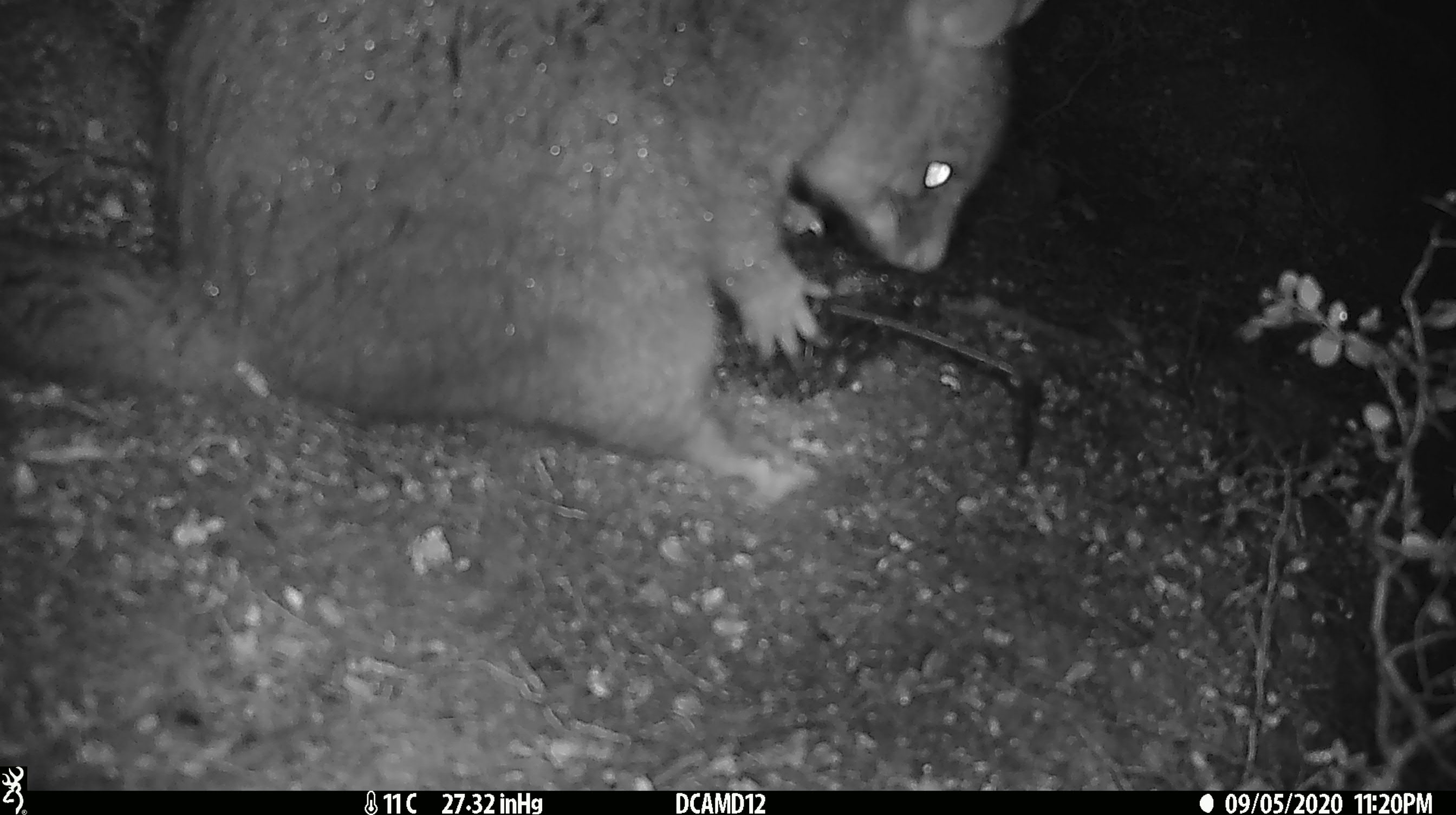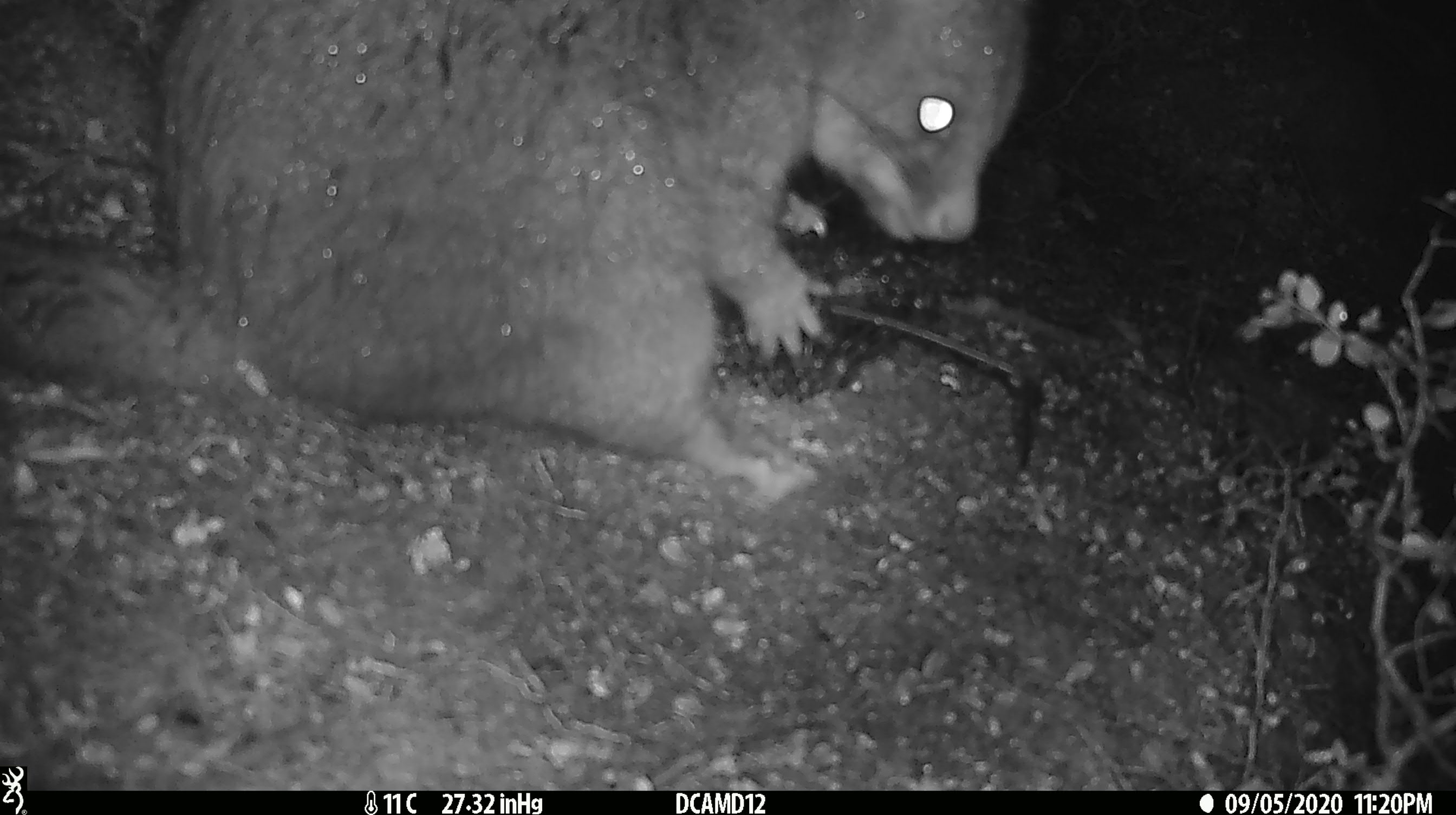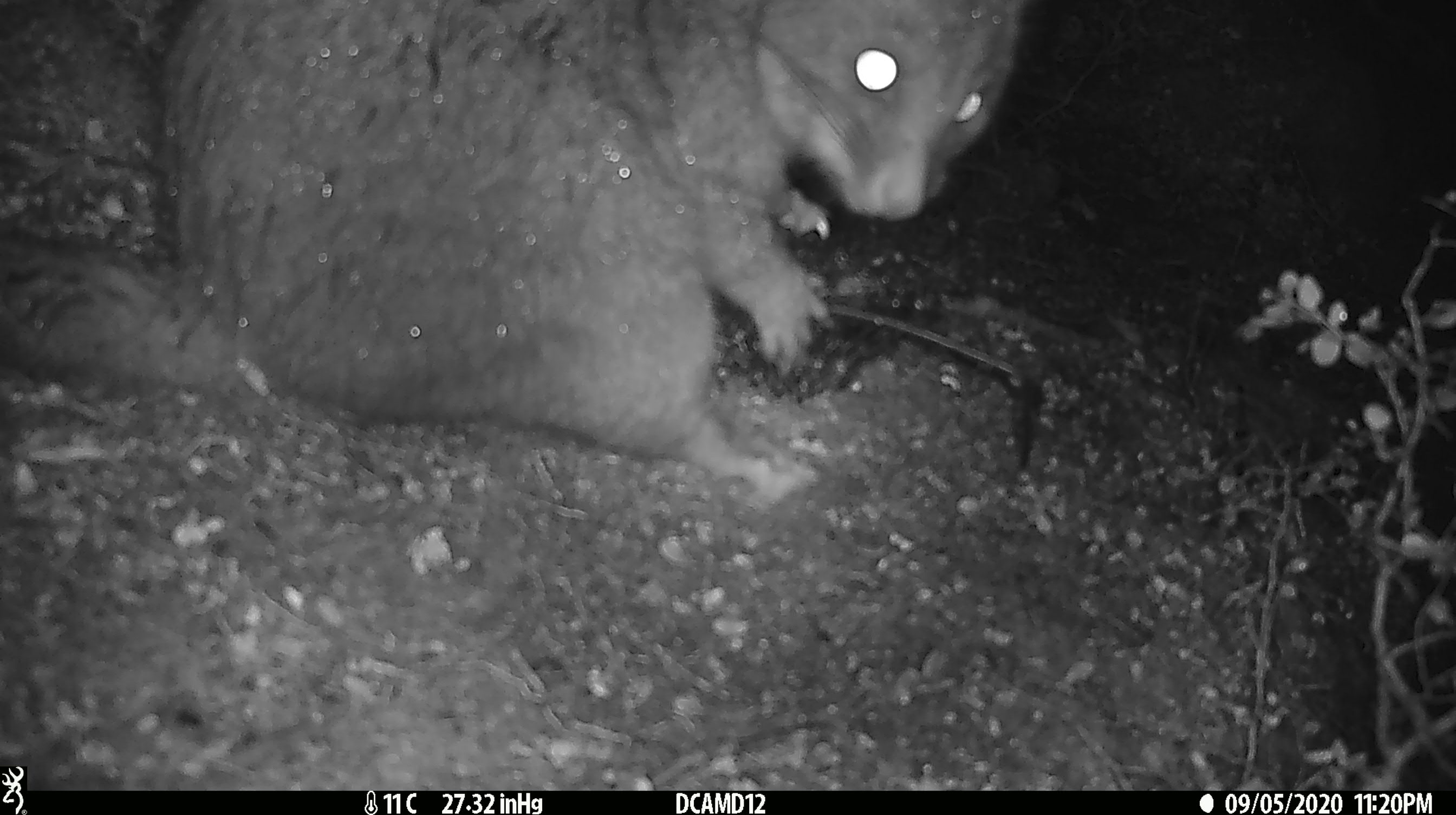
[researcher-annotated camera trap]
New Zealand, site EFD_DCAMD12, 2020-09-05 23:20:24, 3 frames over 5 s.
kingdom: Animalia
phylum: Chordata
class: Mammalia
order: Diprotodontia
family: Phalangeridae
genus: Trichosurus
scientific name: Trichosurus vulpecula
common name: common brushtail possum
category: possum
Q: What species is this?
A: Possum (common brushtail possum) (Trichosurus vulpecula).